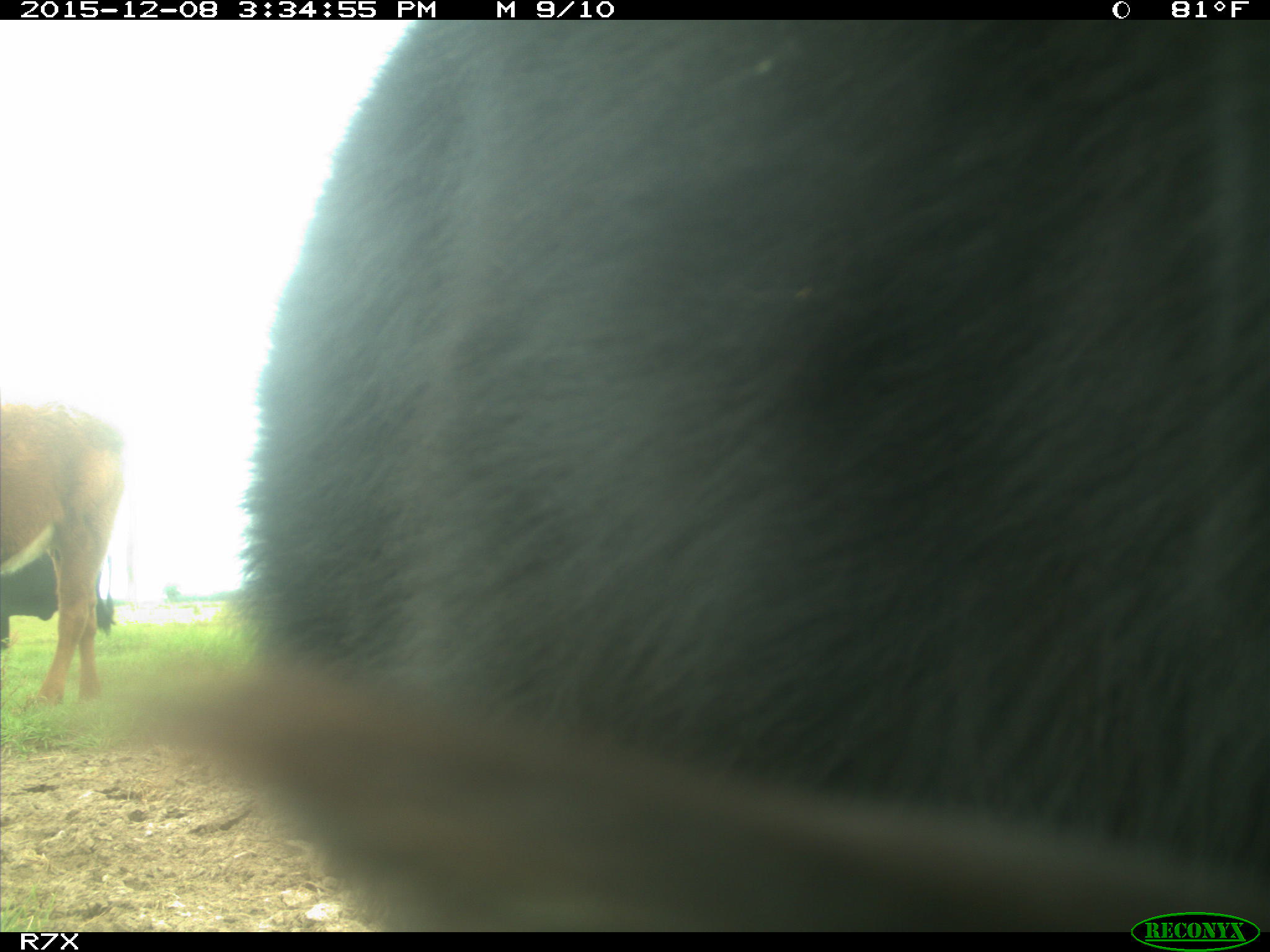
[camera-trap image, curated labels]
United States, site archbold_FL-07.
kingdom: Animalia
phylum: Chordata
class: Mammalia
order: Artiodactyla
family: Bovidae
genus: Bos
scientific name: Bos taurus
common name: domestic cow